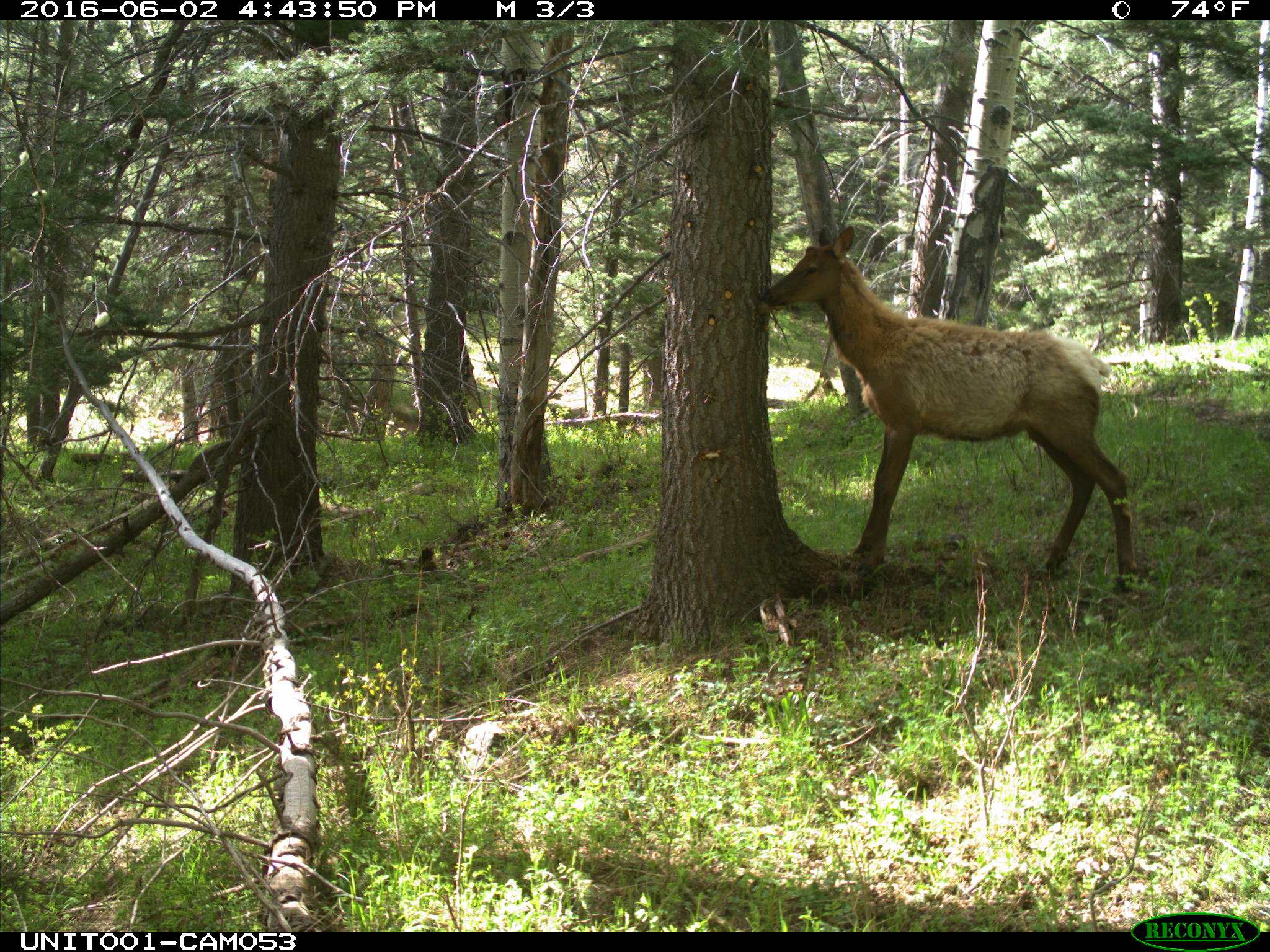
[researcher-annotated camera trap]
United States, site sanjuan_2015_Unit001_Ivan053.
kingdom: Animalia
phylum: Chordata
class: Mammalia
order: Artiodactyla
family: Cervidae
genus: Cervus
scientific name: Cervus elaphus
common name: red deer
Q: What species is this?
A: Cervus elaphus (red deer).